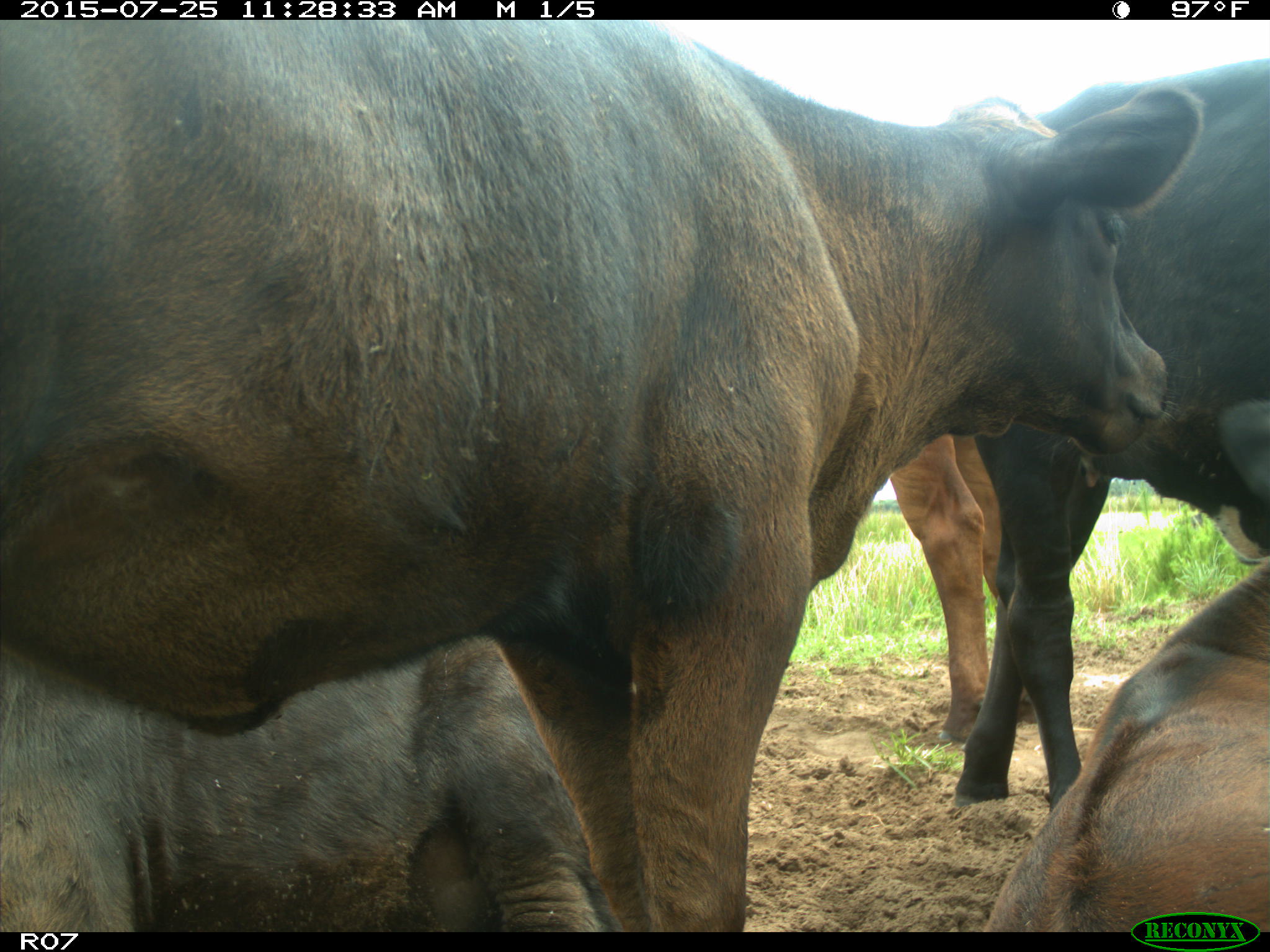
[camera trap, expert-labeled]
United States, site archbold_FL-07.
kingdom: Animalia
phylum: Chordata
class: Mammalia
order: Artiodactyla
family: Bovidae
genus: Bos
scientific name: Bos taurus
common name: domestic cow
Bos taurus (domestic cow).